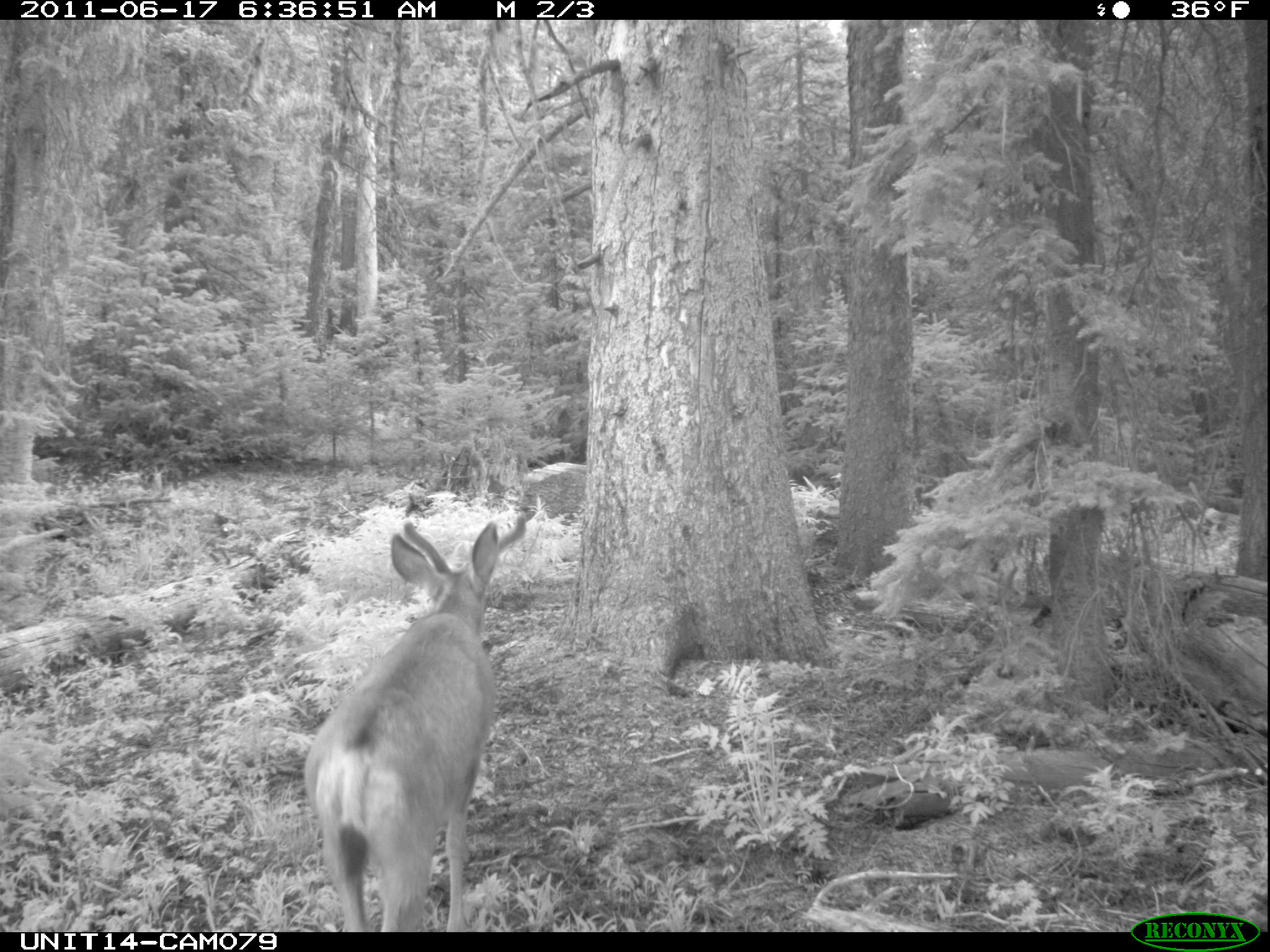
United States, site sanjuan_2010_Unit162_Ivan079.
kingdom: Animalia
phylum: Chordata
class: Mammalia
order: Artiodactyla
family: Cervidae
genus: Odocoileus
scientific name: Odocoileus hemionus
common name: mule deer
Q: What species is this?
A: Odocoileus hemionus (mule deer).